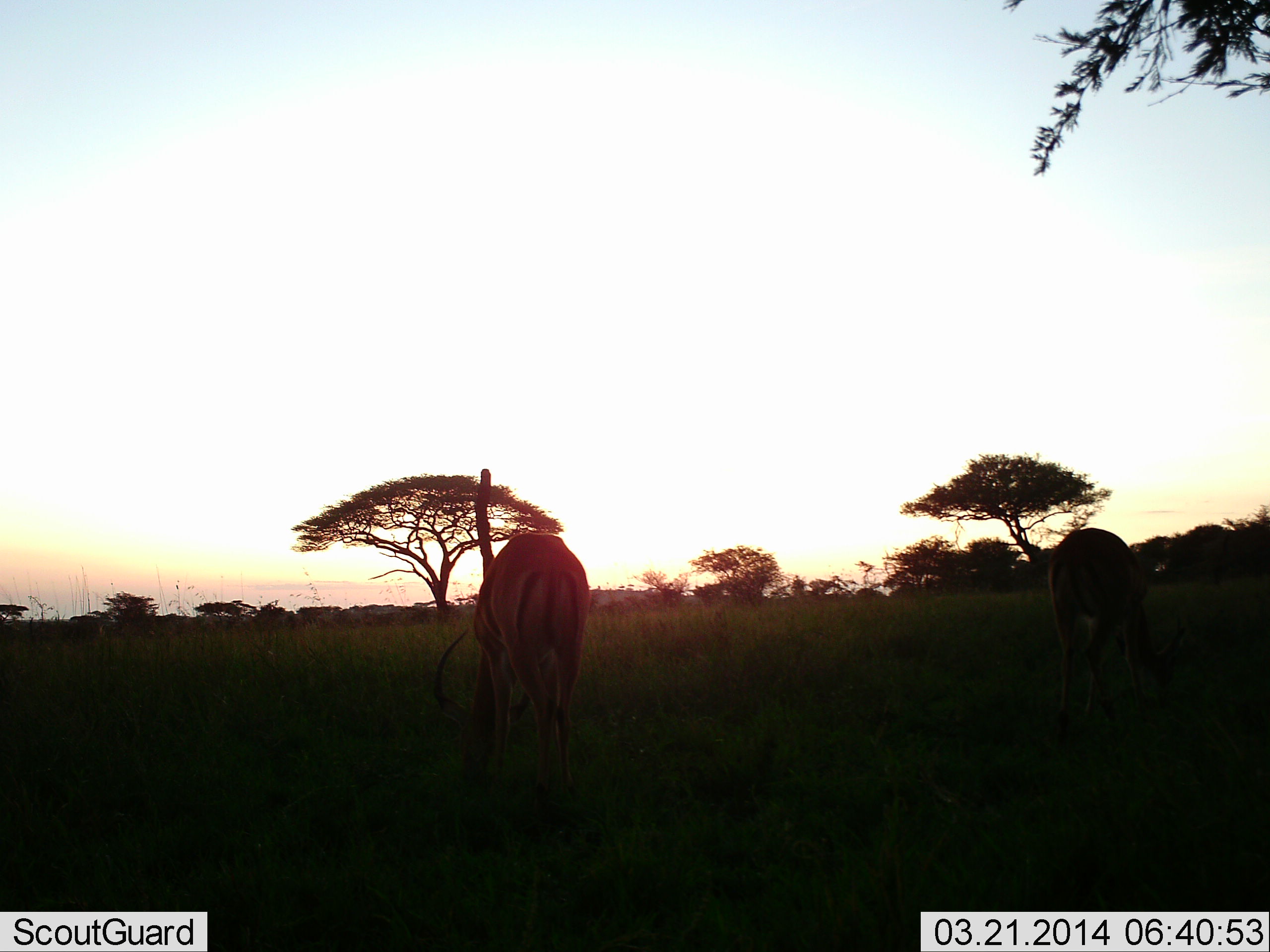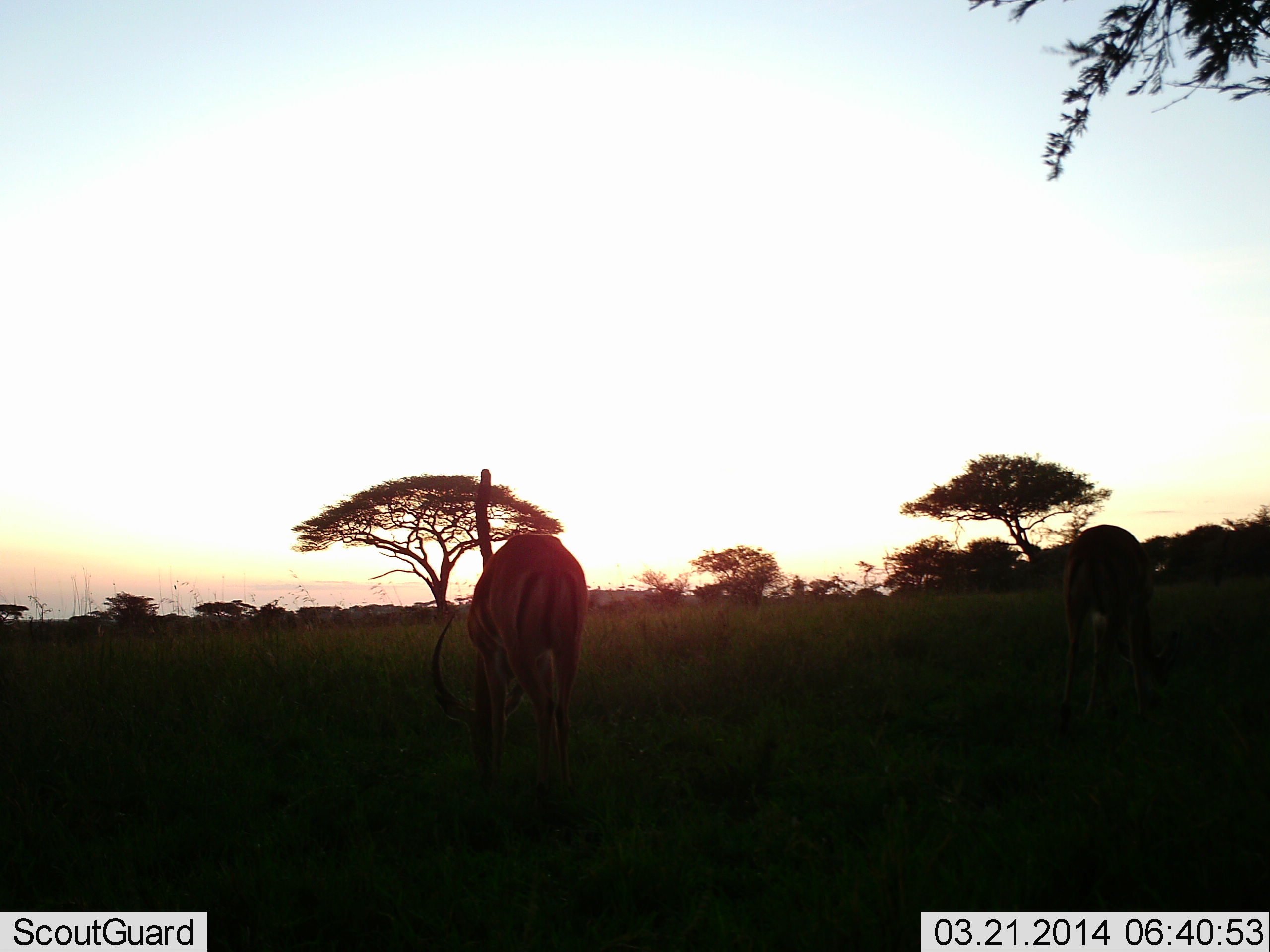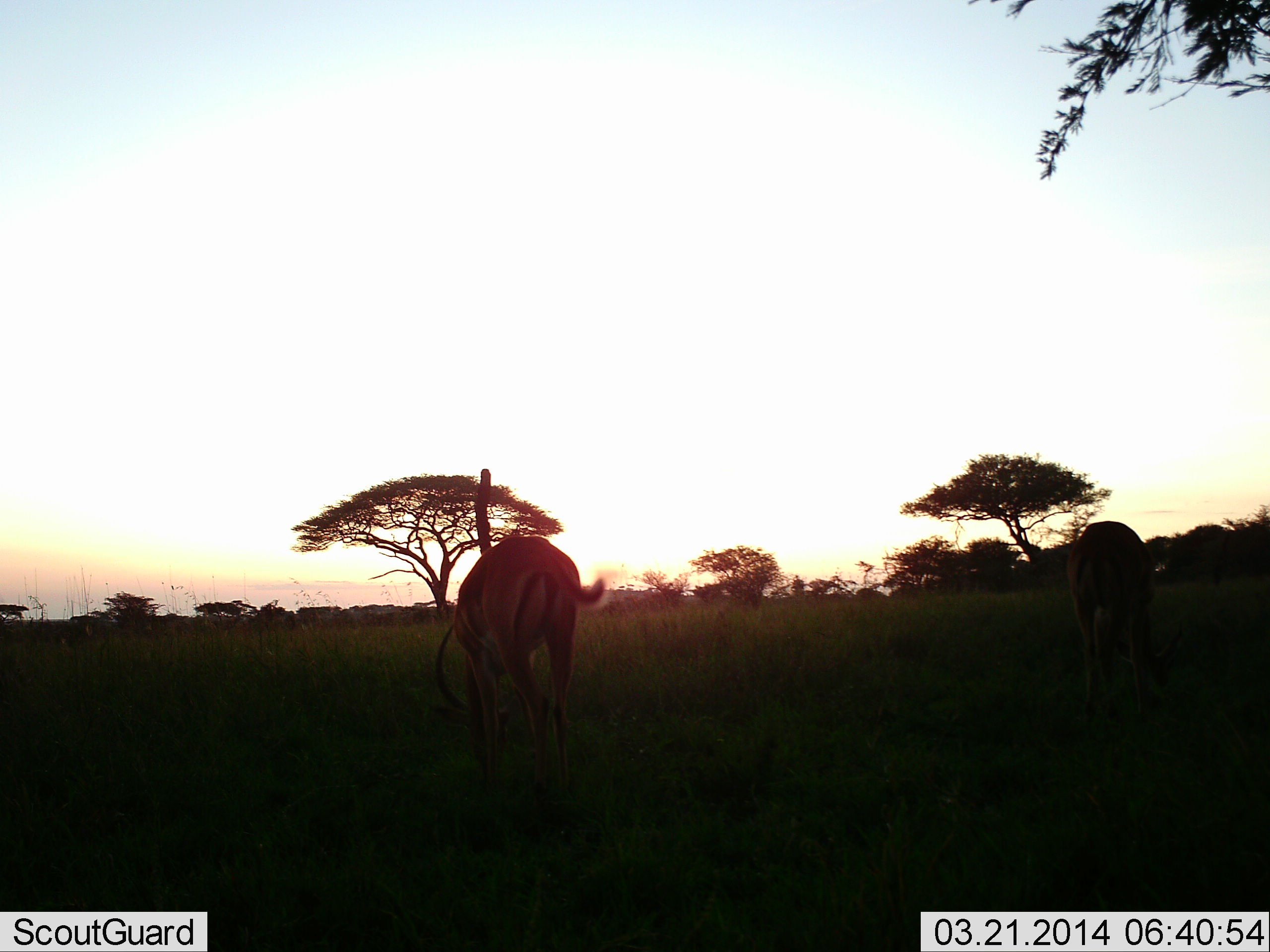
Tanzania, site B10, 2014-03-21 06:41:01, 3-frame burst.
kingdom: Animalia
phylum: Chordata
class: Mammalia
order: Artiodactyla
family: Bovidae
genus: Aepyceros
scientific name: Aepyceros melampus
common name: impala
Impala (Aepyceros melampus), count 2. Behavior (volunteer vote fractions): standing 20%, resting 0%, moving 0%, interacting 0%. Young present (vote fraction): 0%. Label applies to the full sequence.